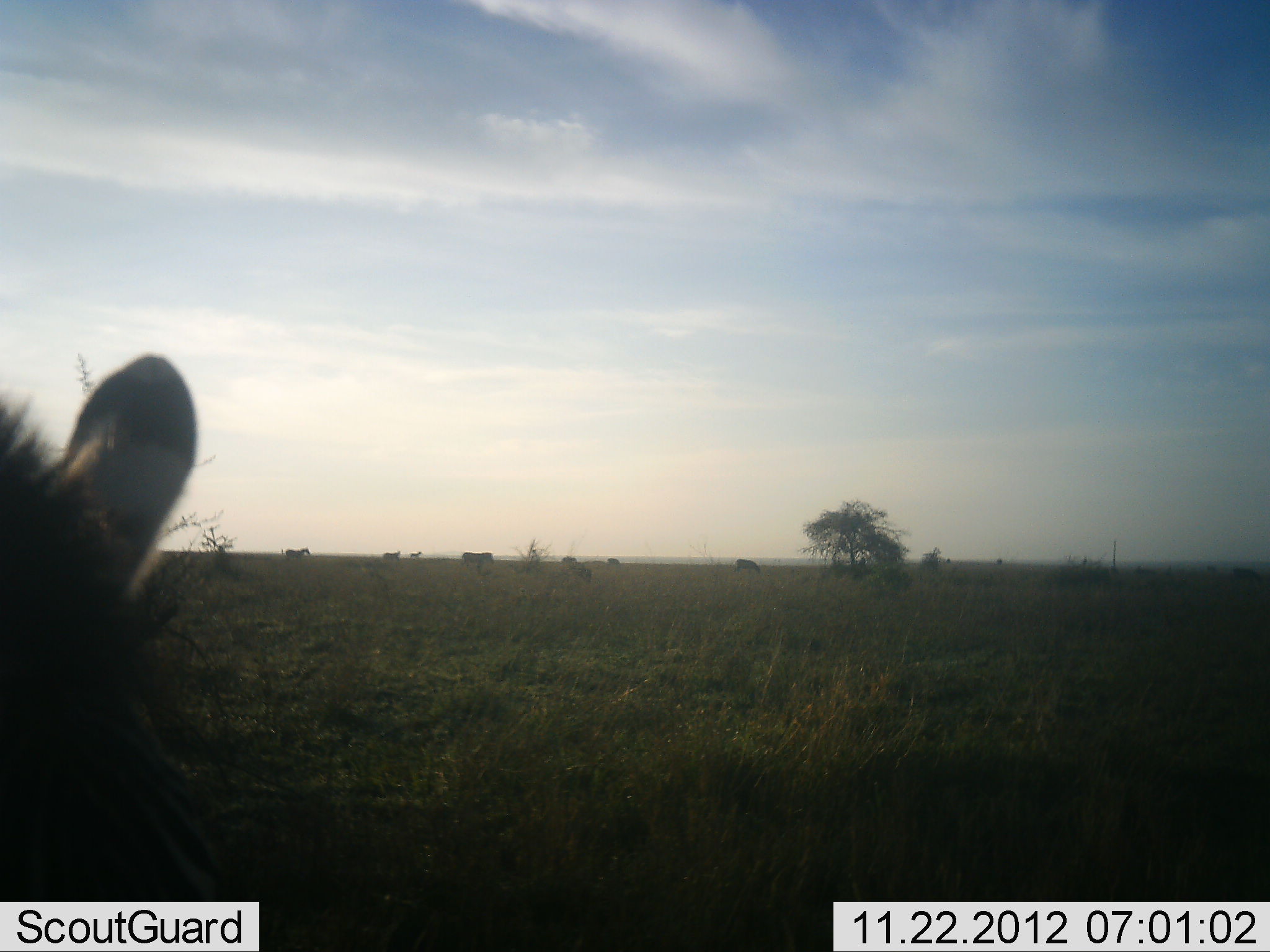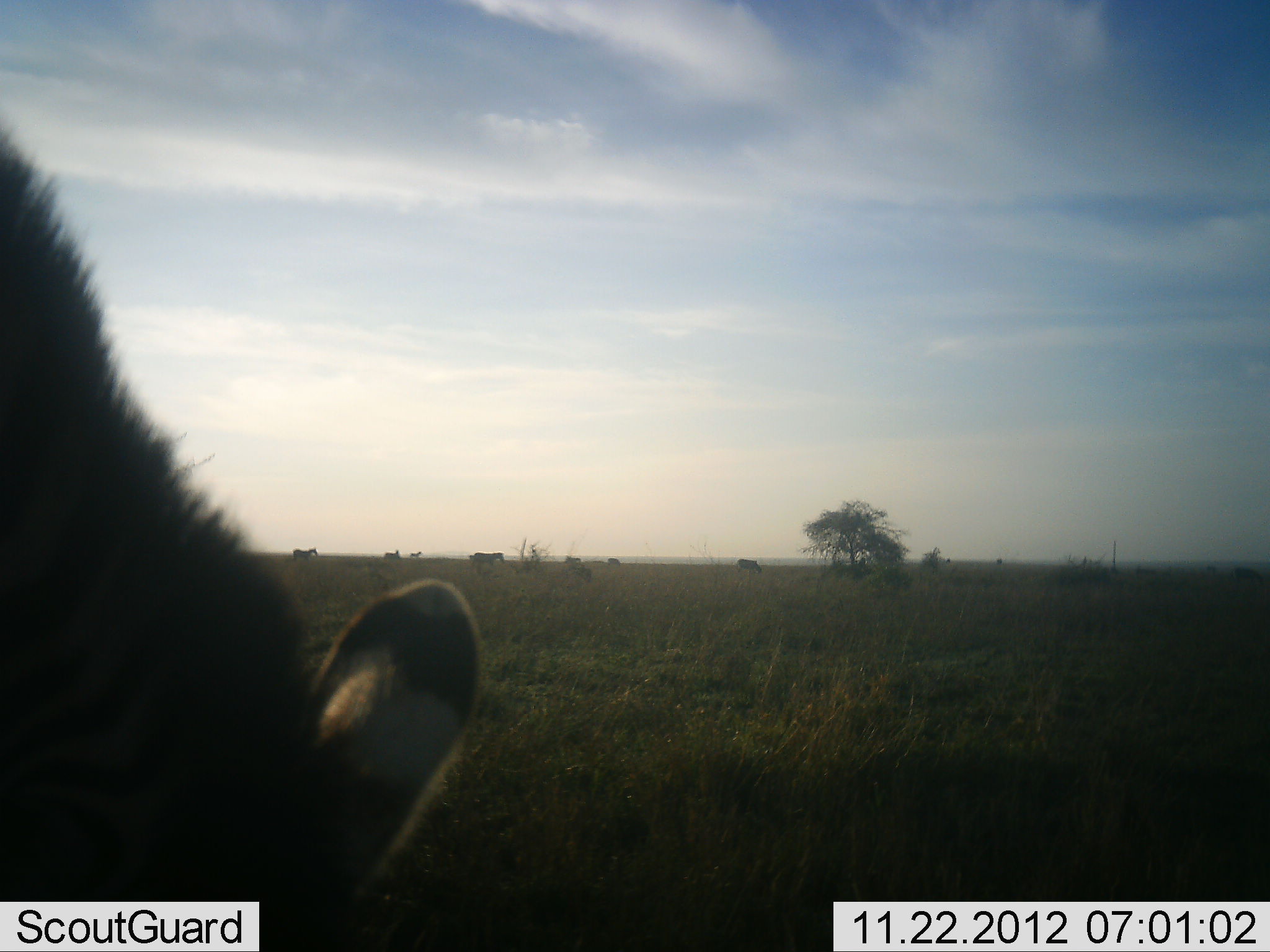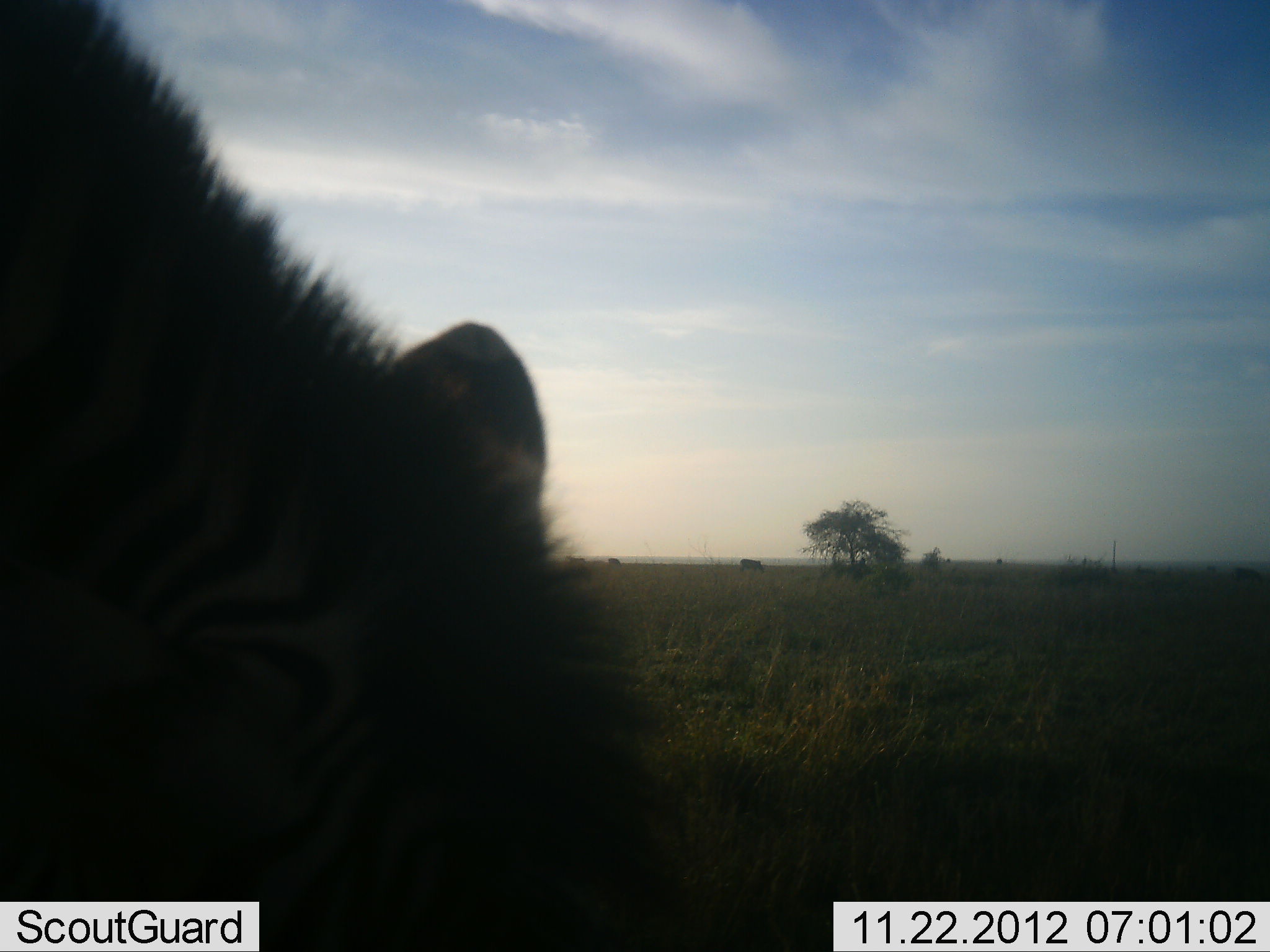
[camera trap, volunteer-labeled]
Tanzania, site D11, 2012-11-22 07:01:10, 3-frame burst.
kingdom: Animalia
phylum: Chordata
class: Mammalia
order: Perissodactyla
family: Equidae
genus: Equus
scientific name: Equus quagga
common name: plains zebra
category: zebra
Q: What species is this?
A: Zebra (plains zebra) (Equus quagga).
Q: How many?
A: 8.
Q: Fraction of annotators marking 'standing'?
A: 9%.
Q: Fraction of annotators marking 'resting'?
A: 0%.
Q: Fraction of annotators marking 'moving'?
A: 64%.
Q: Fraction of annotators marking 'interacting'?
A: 0%.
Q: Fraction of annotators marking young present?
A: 0%.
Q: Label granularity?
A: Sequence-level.